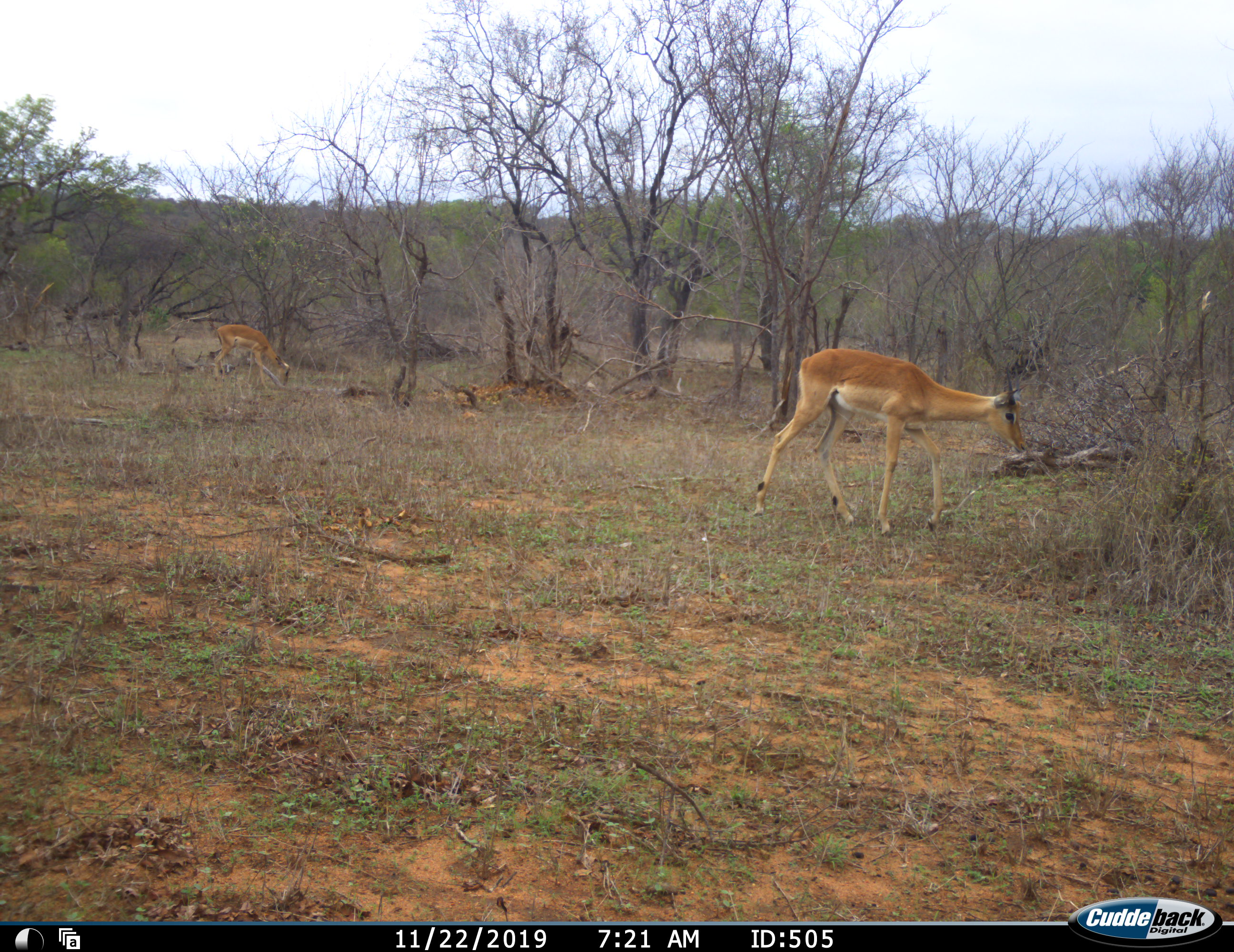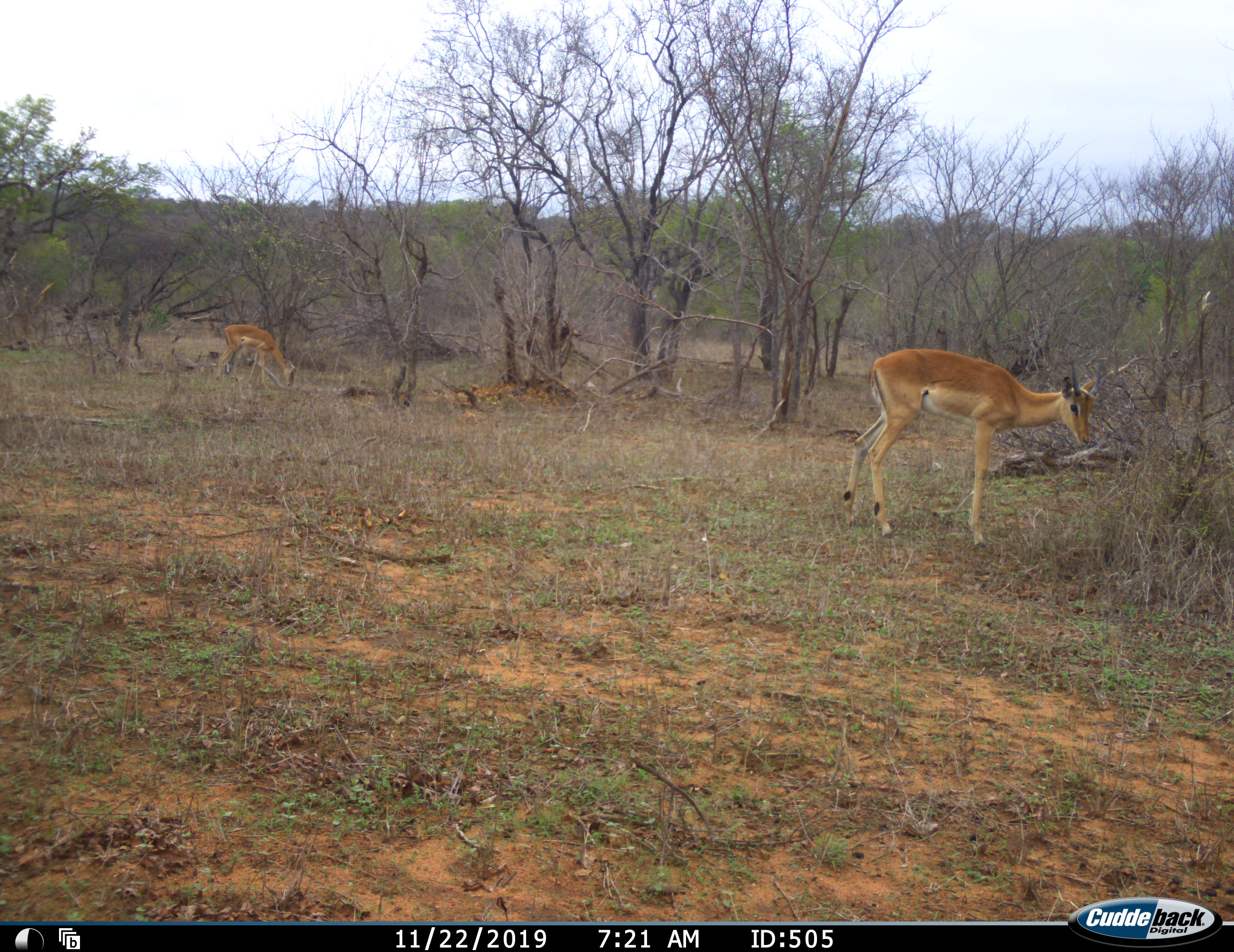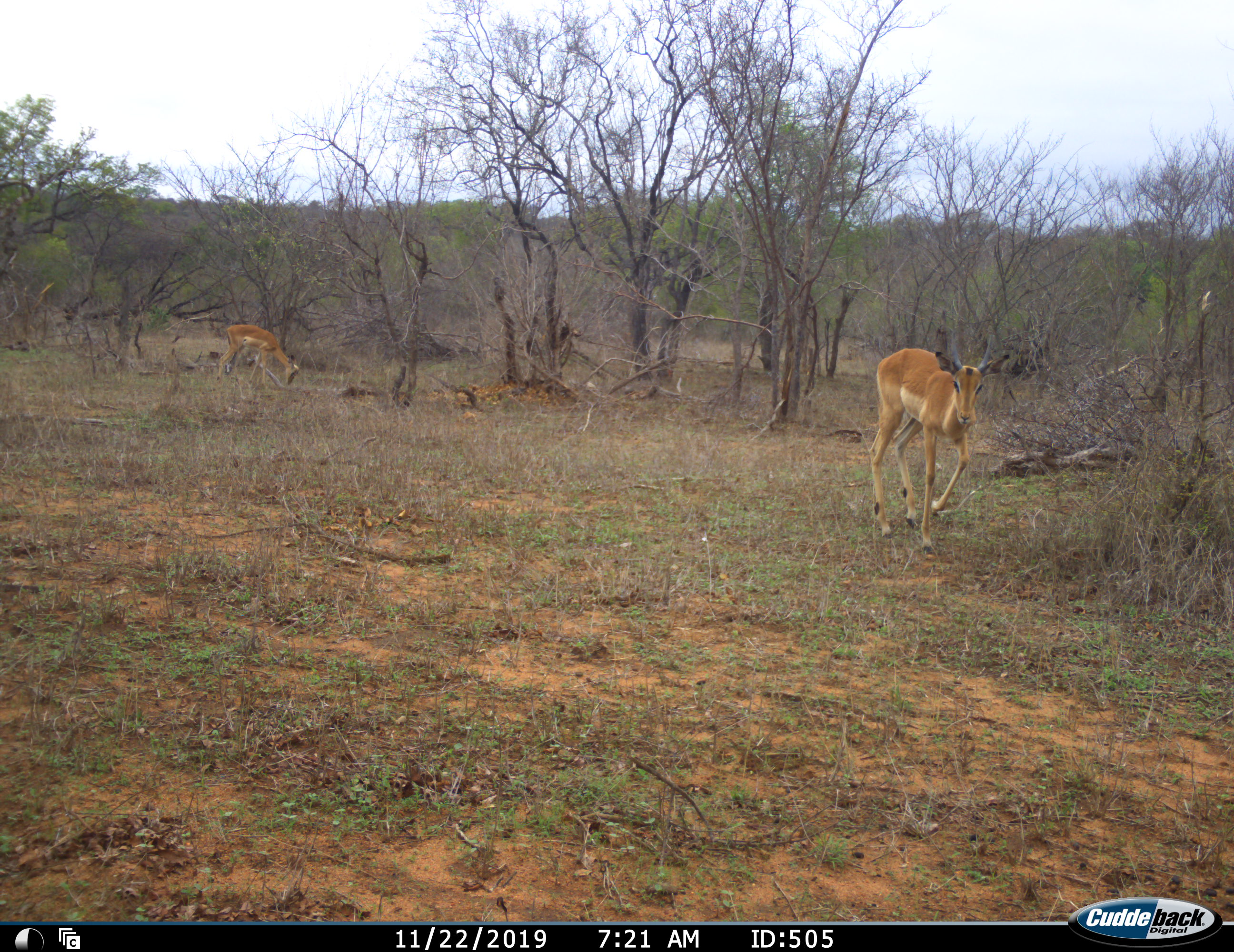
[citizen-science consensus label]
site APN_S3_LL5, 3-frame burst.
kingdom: Animalia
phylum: Chordata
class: Mammalia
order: Artiodactyla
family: Bovidae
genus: Aepyceros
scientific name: Aepyceros melampus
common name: impala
Impala (Aepyceros melampus), count 2. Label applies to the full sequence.